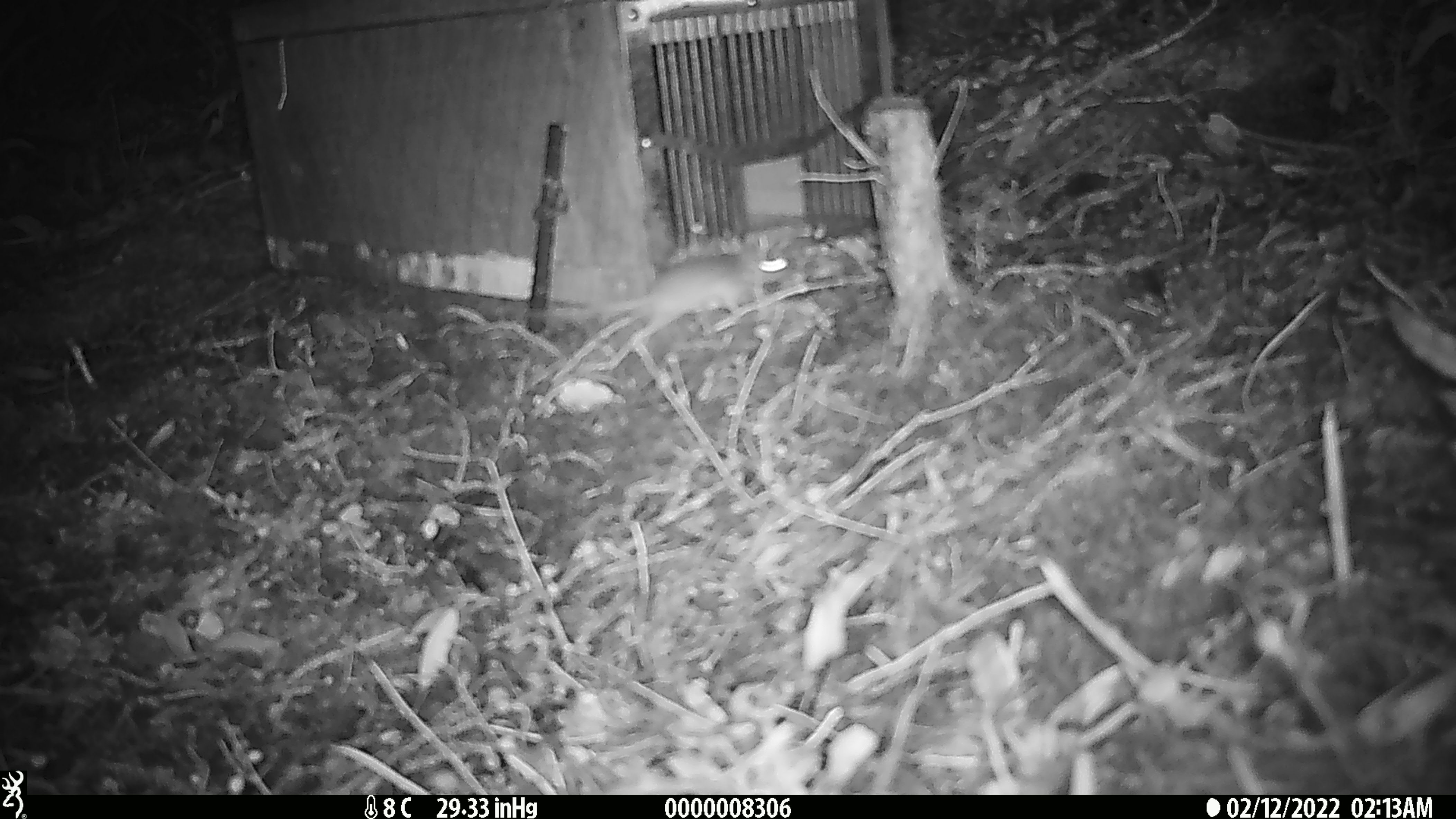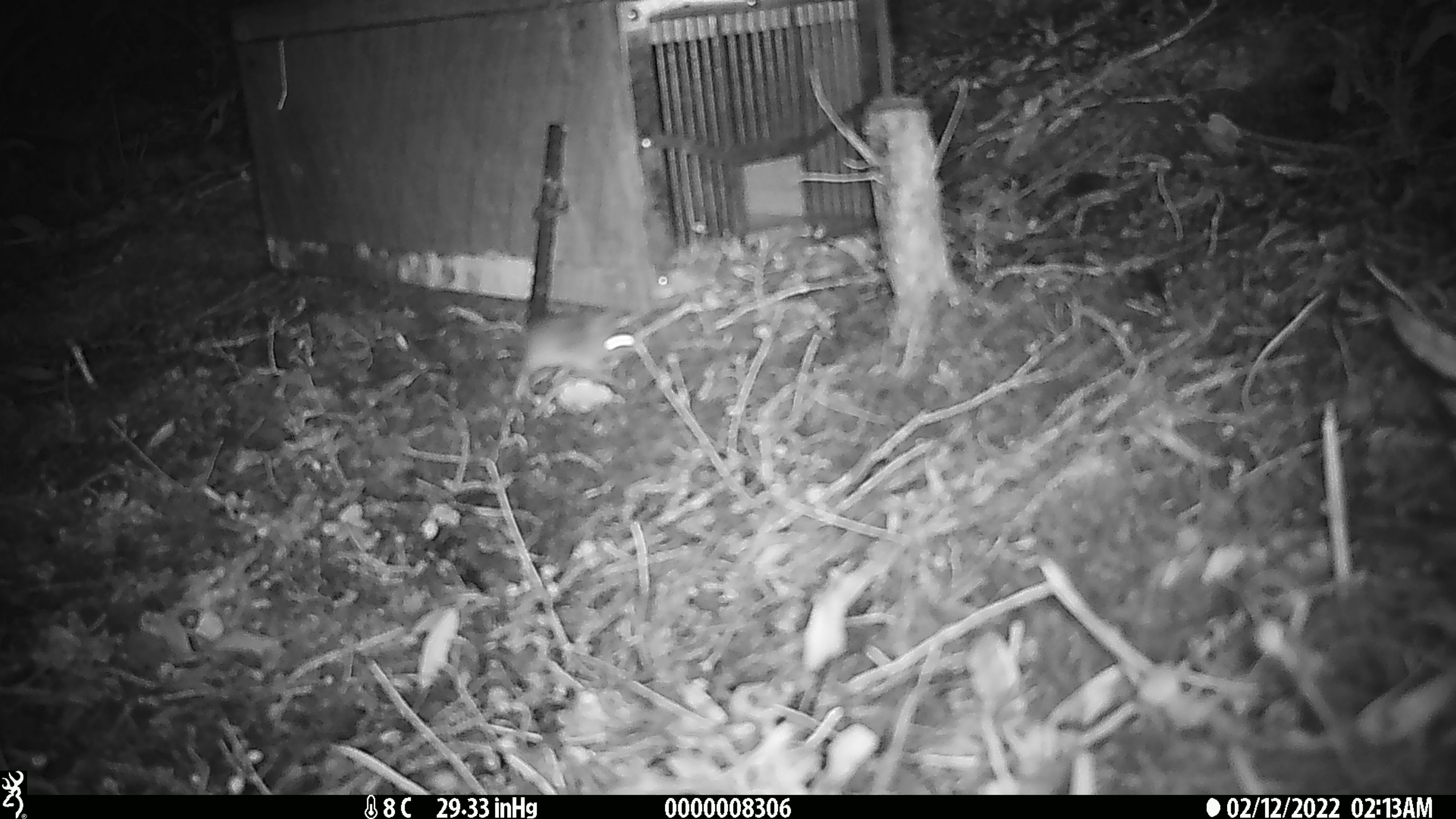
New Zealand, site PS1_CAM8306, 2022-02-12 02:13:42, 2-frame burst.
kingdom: Animalia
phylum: Chordata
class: Mammalia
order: Rodentia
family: Muridae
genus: Mus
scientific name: Mus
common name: mouse